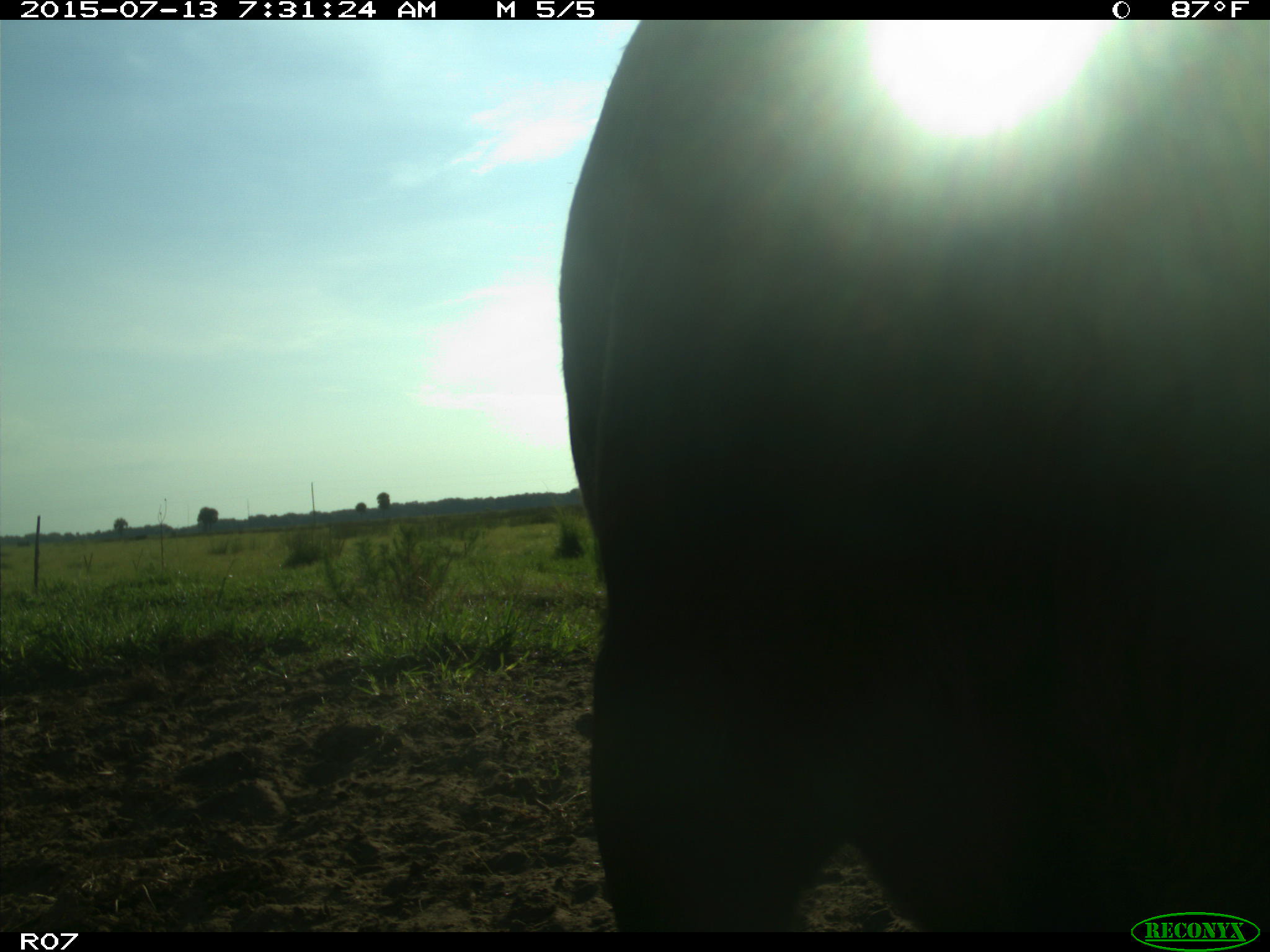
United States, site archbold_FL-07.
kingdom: Animalia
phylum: Chordata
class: Mammalia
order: Artiodactyla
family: Bovidae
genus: Bos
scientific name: Bos taurus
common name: domestic cow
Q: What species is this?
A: Bos taurus (domestic cow).